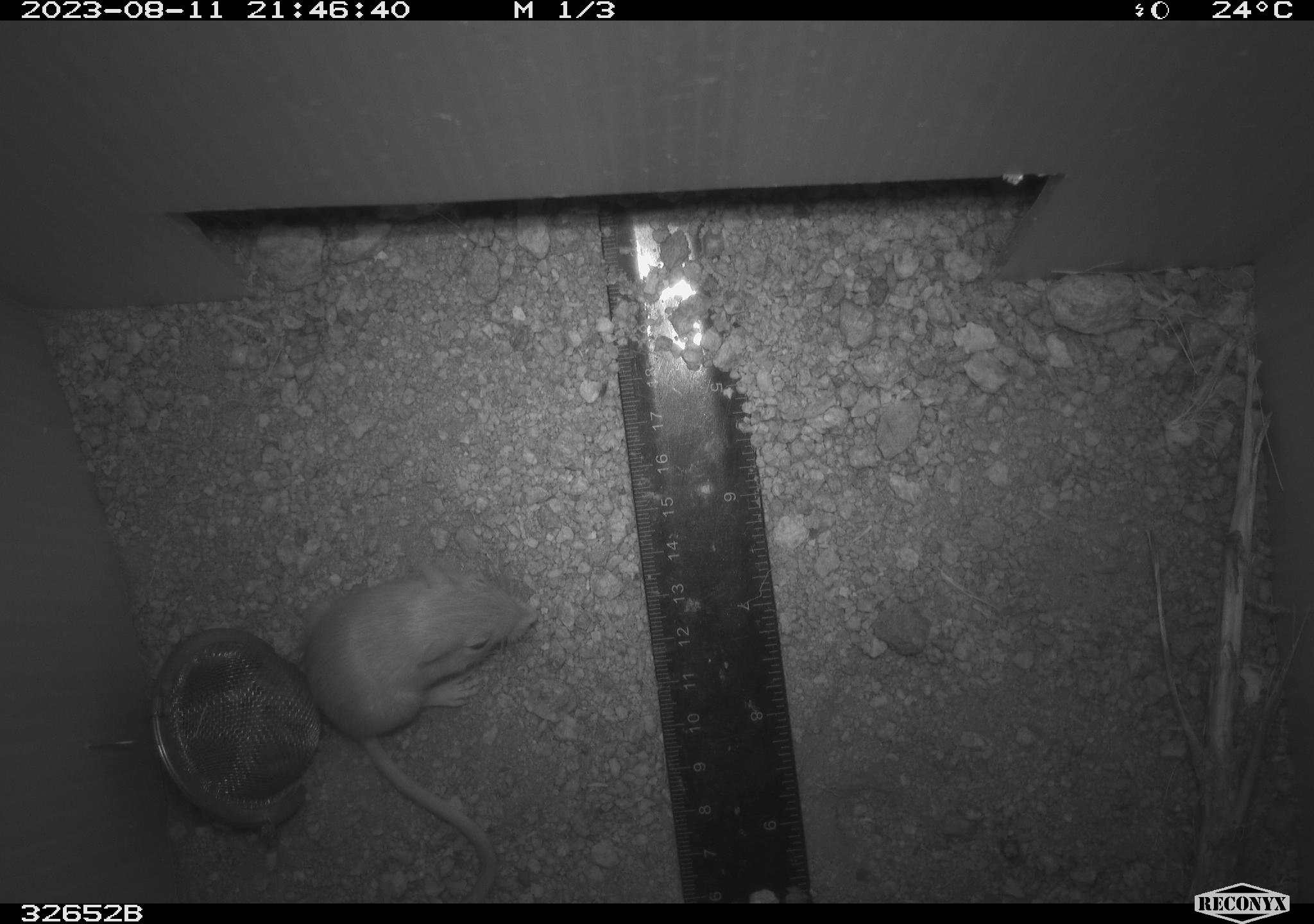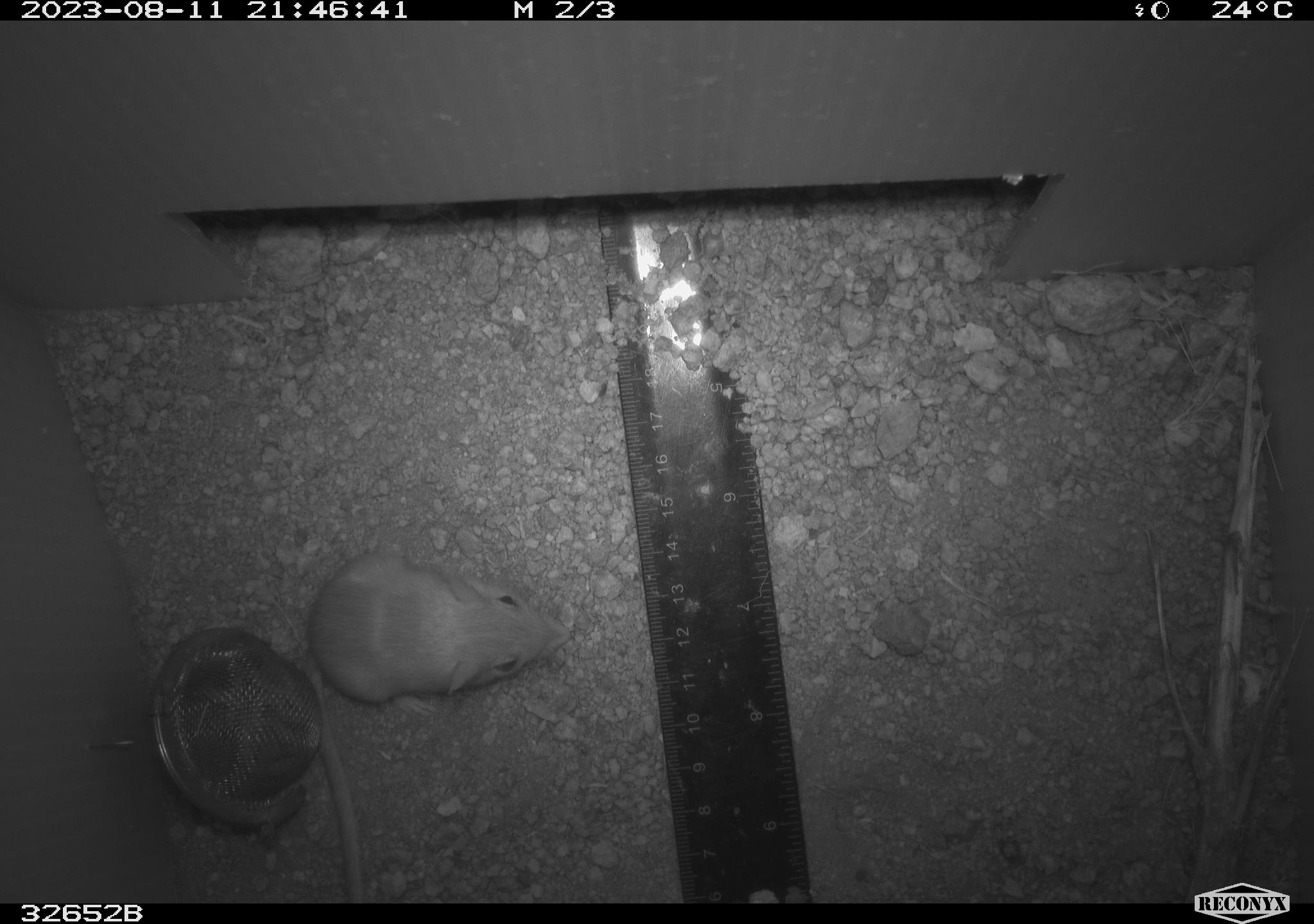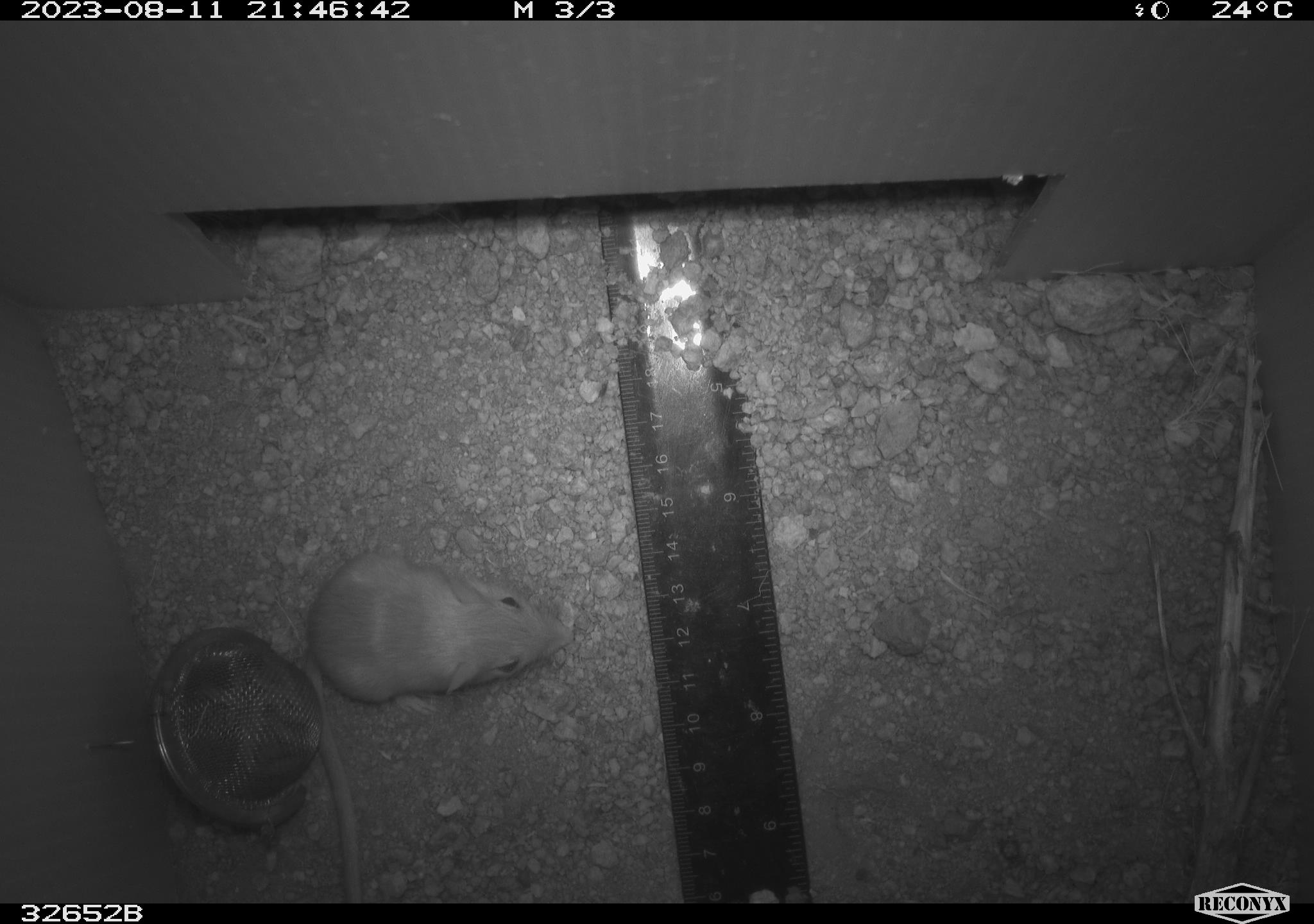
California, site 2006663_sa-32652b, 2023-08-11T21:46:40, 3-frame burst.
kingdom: Animalia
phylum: Chordata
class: Mammalia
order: Rodentia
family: Heteromyidae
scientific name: Heteromyidae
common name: kangaroo rats and pocket mice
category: heteromyidae family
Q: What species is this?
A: Heteromyidae family (kangaroo rats and pocket mice) (Heteromyidae).